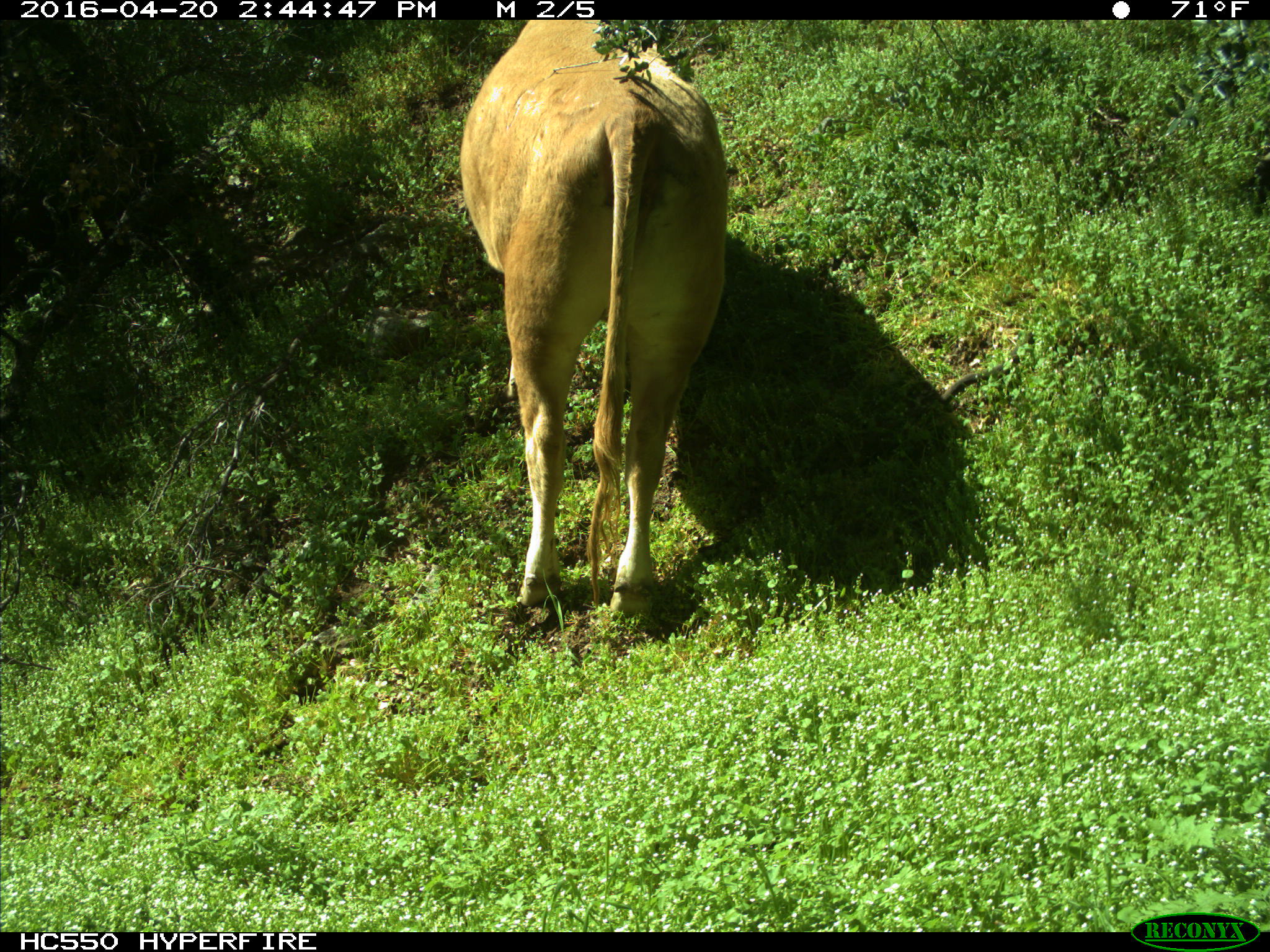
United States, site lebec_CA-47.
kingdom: Animalia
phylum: Chordata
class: Mammalia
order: Artiodactyla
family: Bovidae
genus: Bos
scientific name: Bos taurus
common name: domestic cow